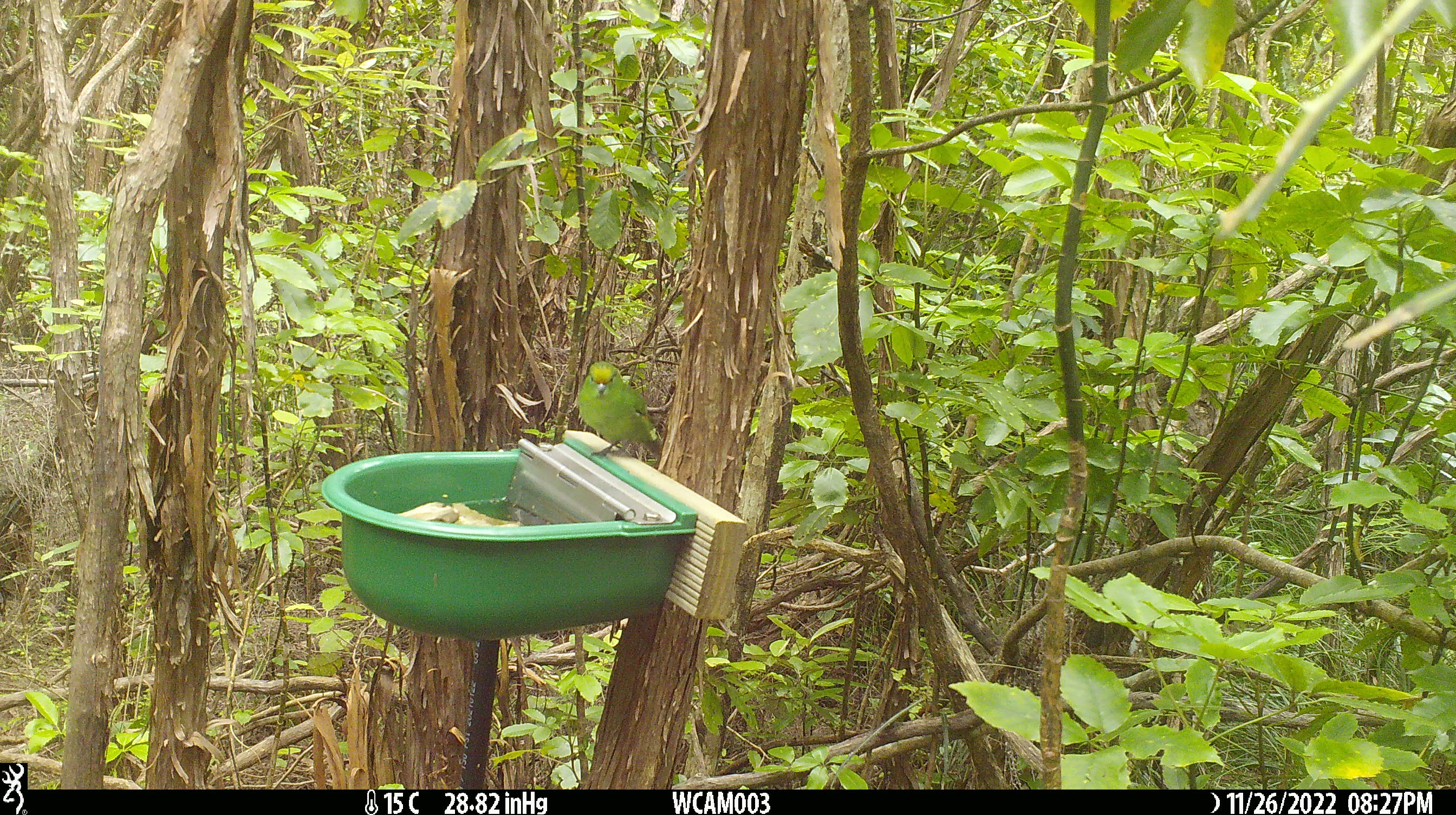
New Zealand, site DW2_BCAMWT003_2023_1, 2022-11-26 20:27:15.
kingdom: Animalia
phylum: Chordata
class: Aves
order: Psittaciformes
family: Psittaculidae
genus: Cyanoramphus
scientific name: Cyanoramphus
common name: parakeet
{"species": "parakeet (Cyanoramphus)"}